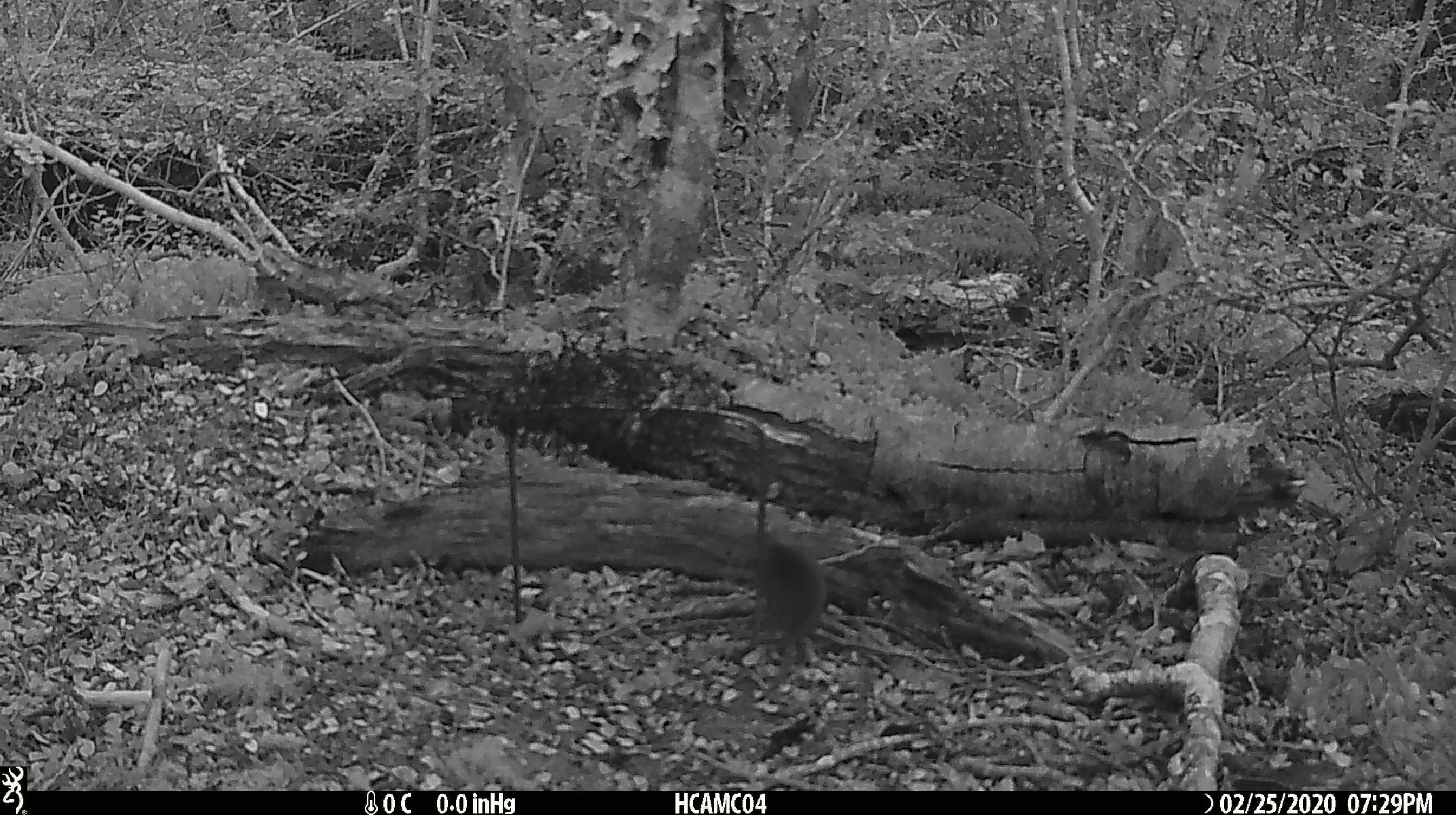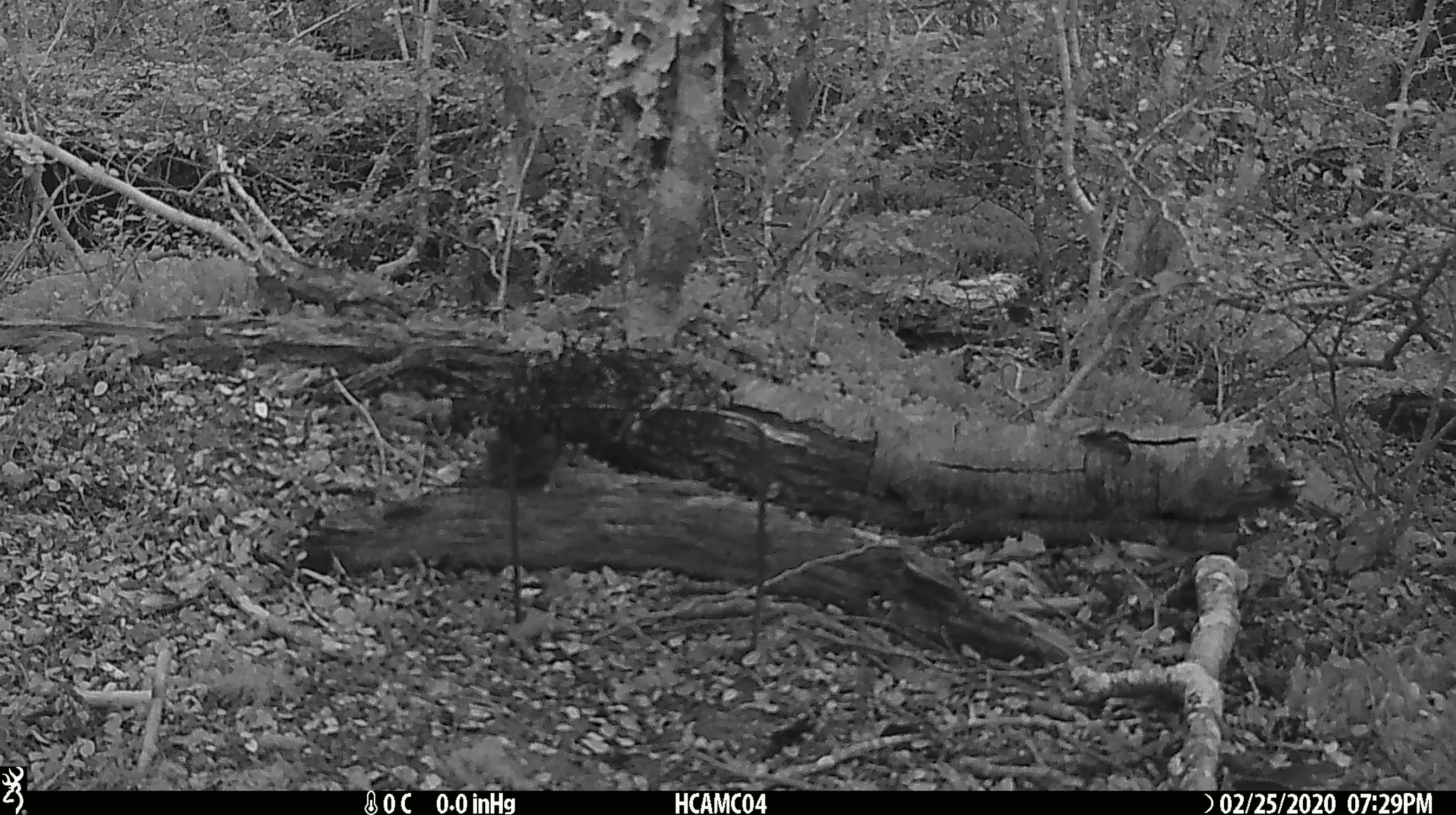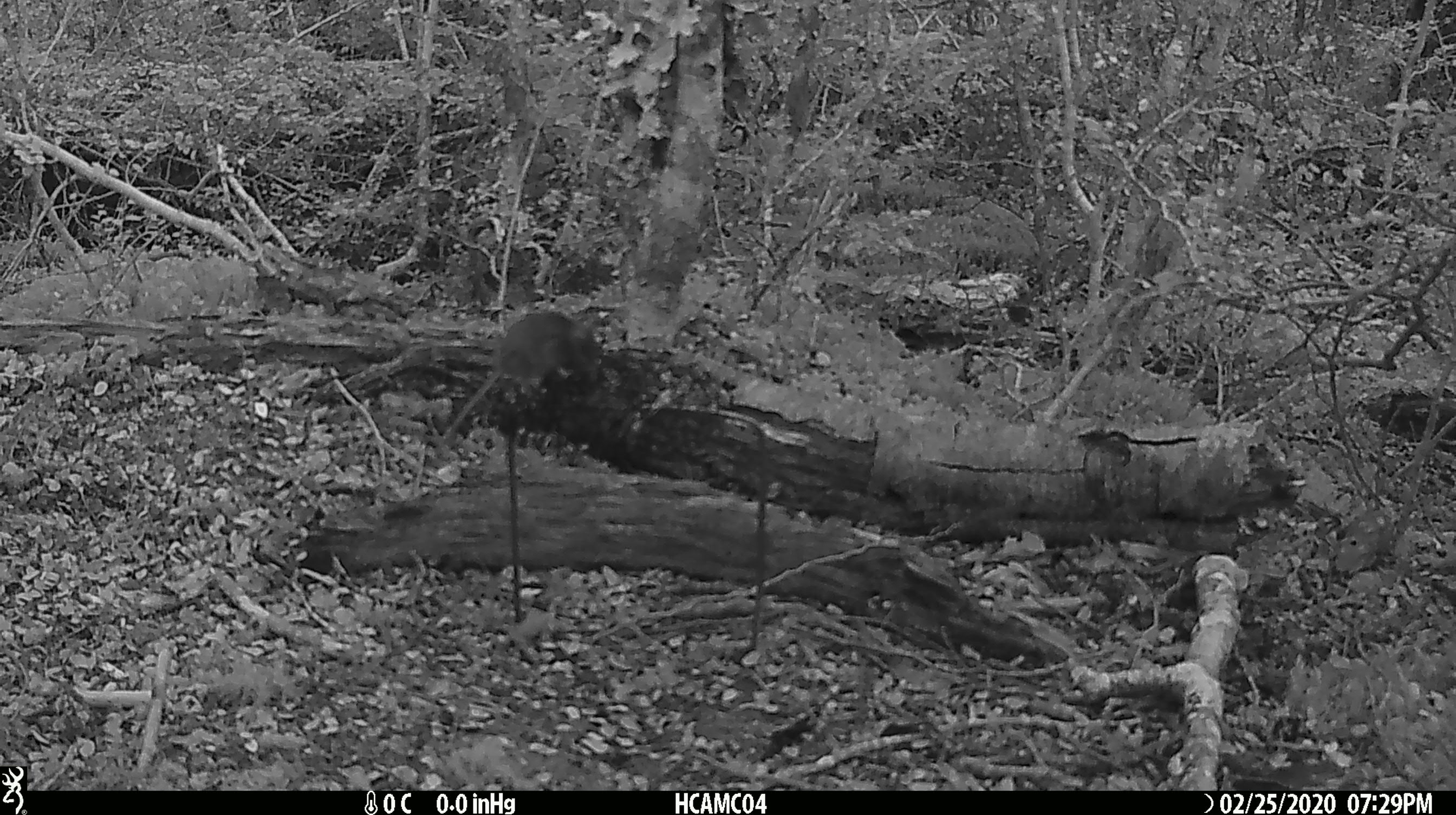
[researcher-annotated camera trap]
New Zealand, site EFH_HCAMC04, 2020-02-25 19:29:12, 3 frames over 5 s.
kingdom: Animalia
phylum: Chordata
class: Mammalia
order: Rodentia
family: Muridae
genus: Mus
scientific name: Mus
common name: mouse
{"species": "mouse (Mus)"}